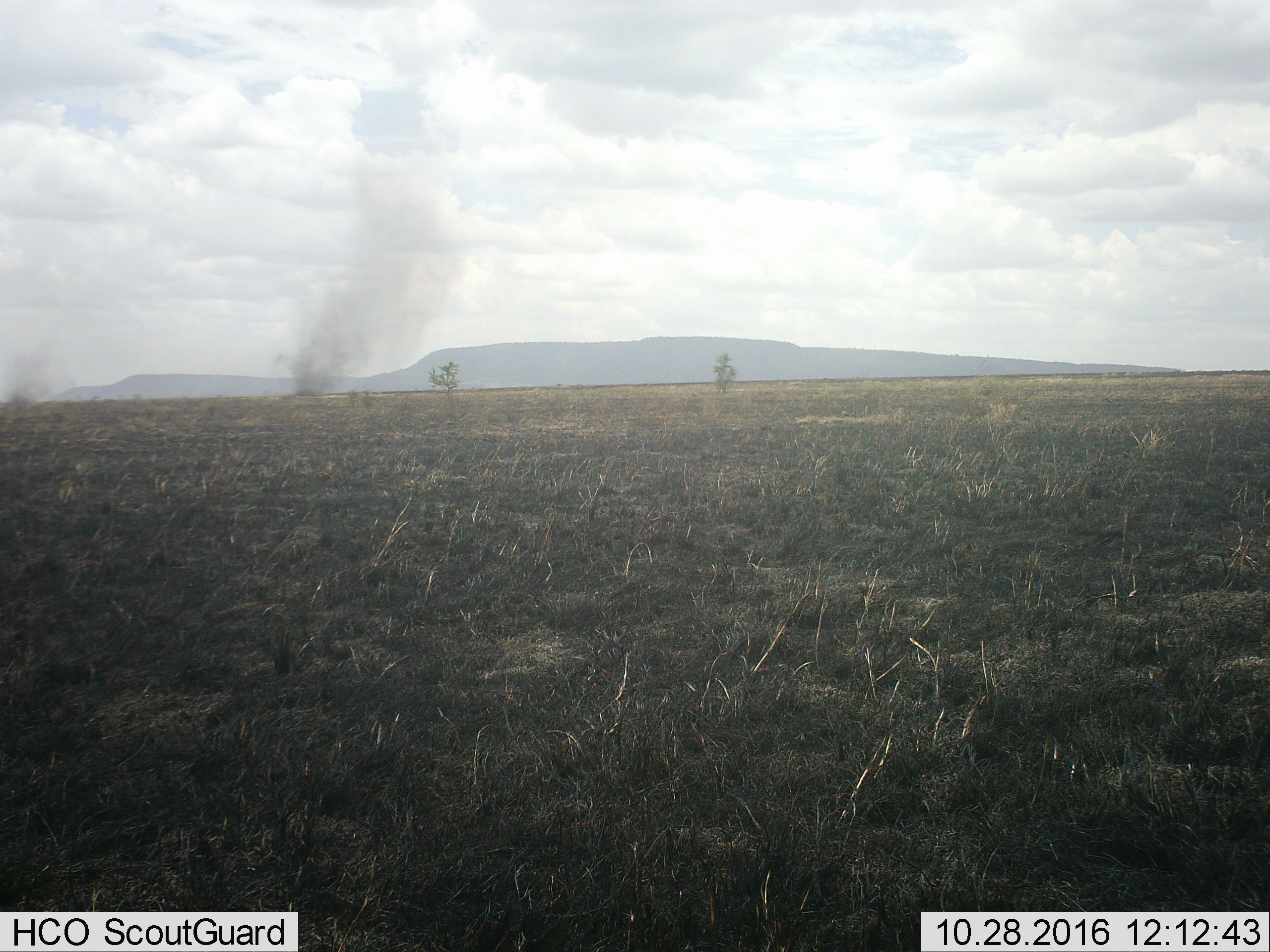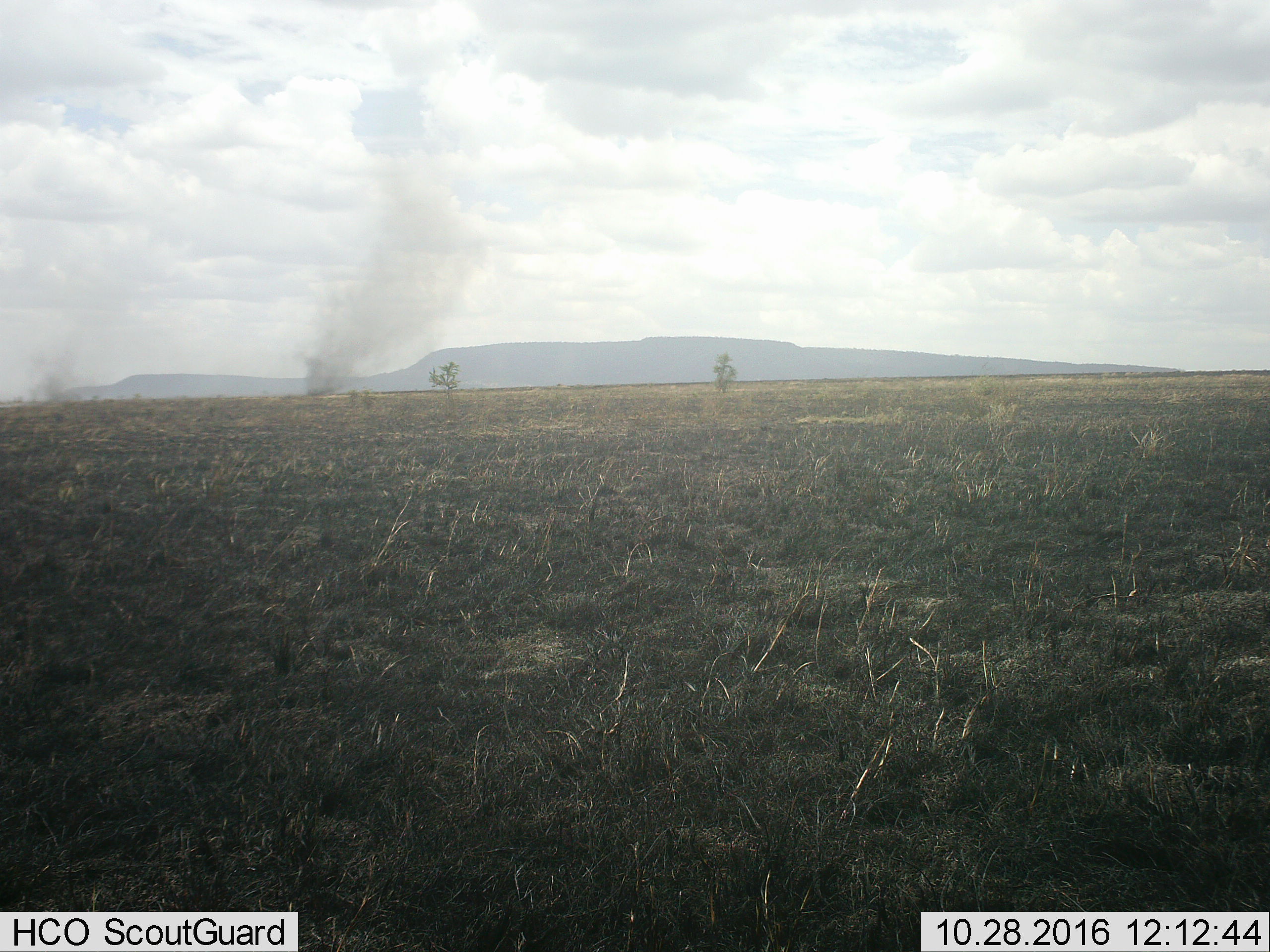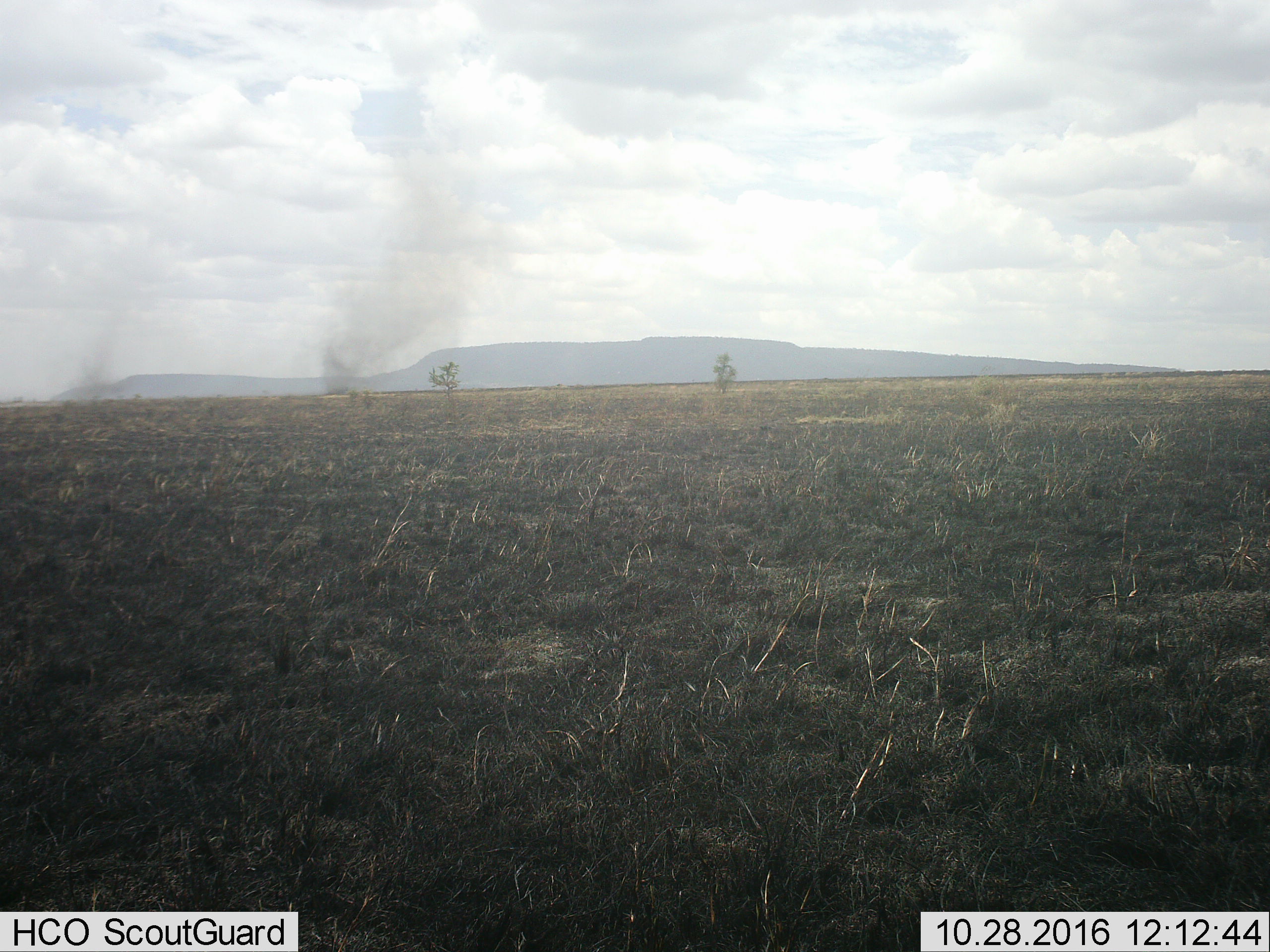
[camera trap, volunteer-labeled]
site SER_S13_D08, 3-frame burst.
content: unidentified animal